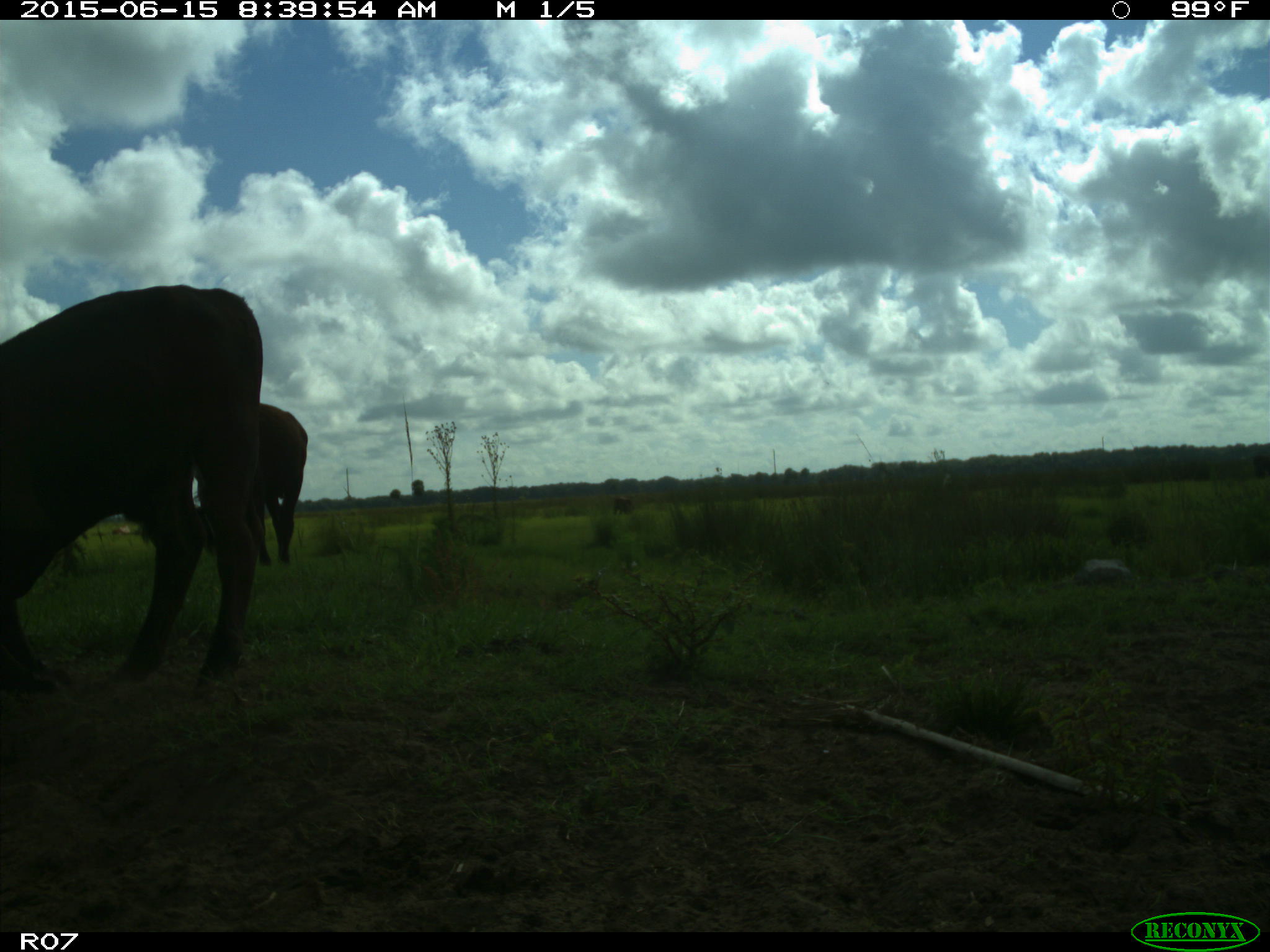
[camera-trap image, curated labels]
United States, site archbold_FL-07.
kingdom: Animalia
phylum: Chordata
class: Mammalia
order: Artiodactyla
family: Bovidae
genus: Bos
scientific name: Bos taurus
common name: domestic cow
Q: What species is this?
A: Bos taurus (domestic cow).